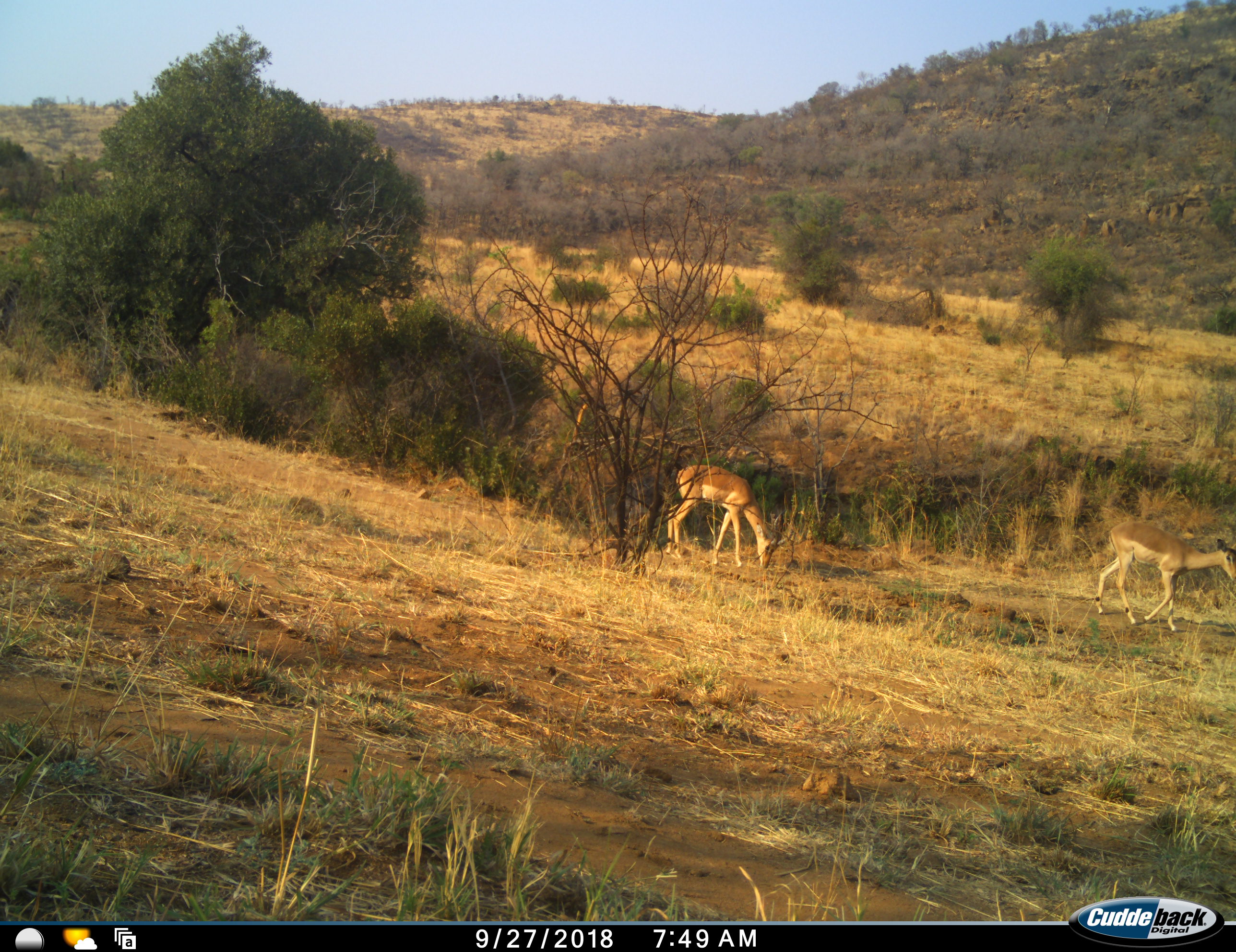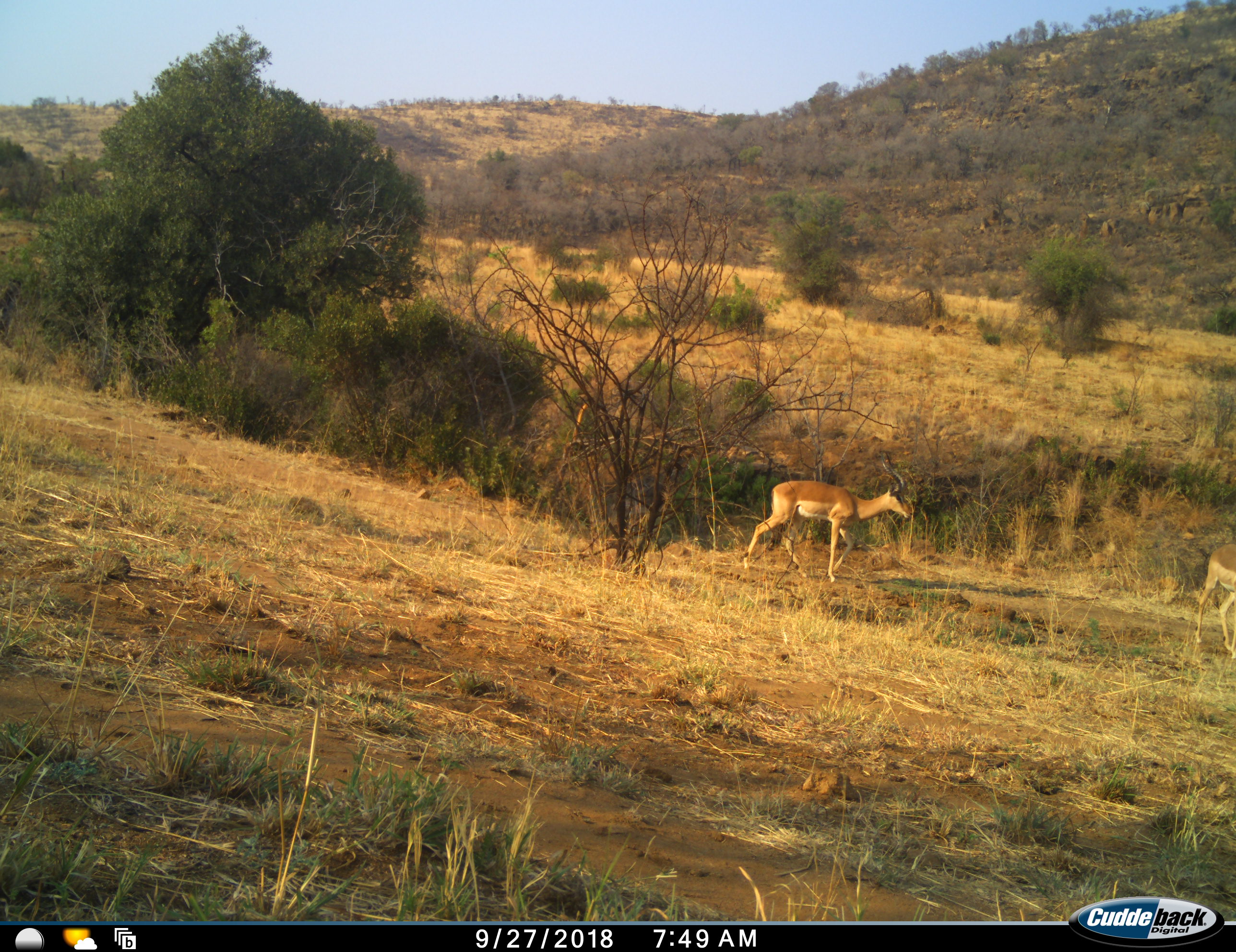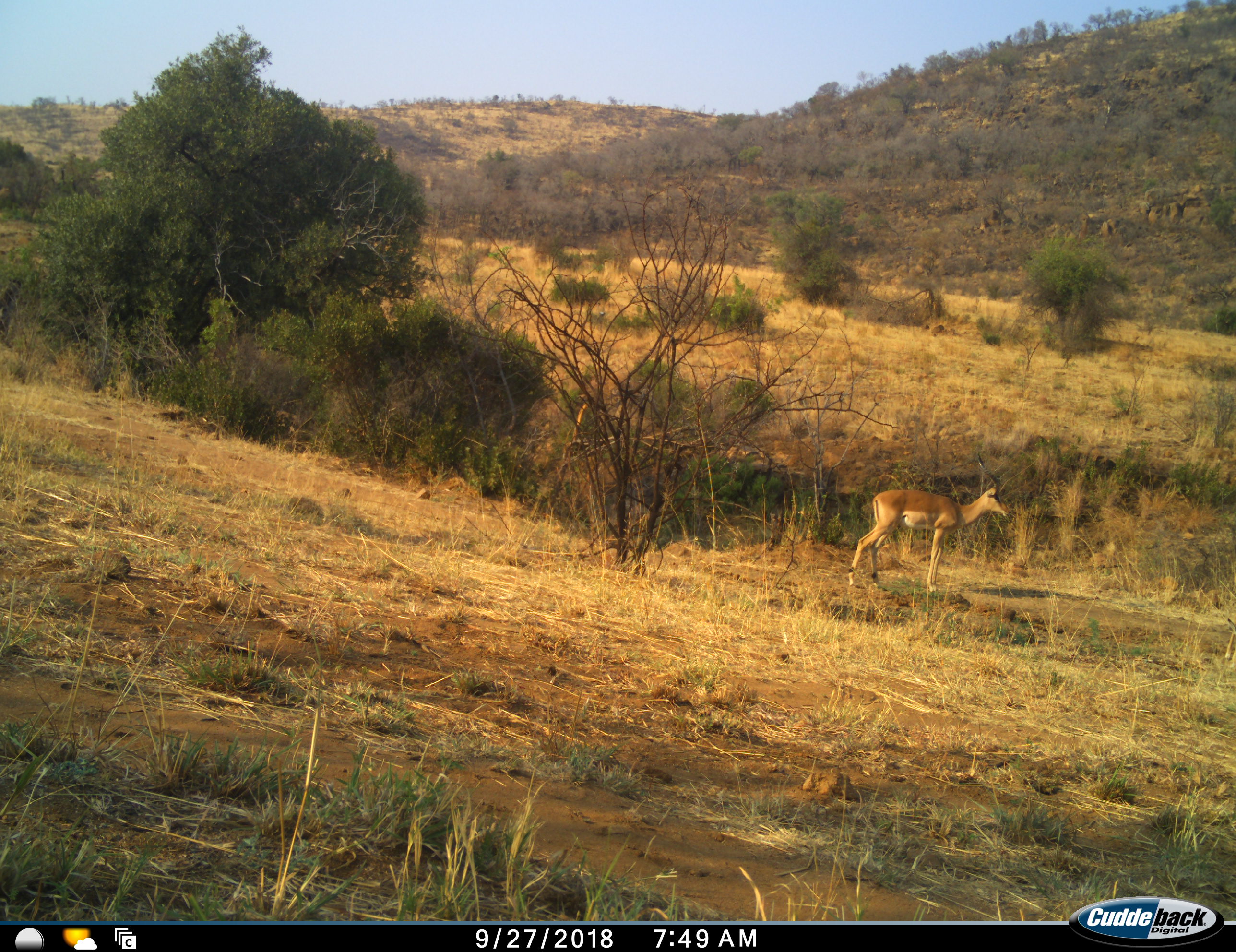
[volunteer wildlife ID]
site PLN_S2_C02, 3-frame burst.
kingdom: Animalia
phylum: Chordata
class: Mammalia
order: Artiodactyla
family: Bovidae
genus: Aepyceros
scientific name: Aepyceros melampus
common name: impala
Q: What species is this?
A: Impala (Aepyceros melampus).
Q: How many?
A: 2.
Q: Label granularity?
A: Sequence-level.